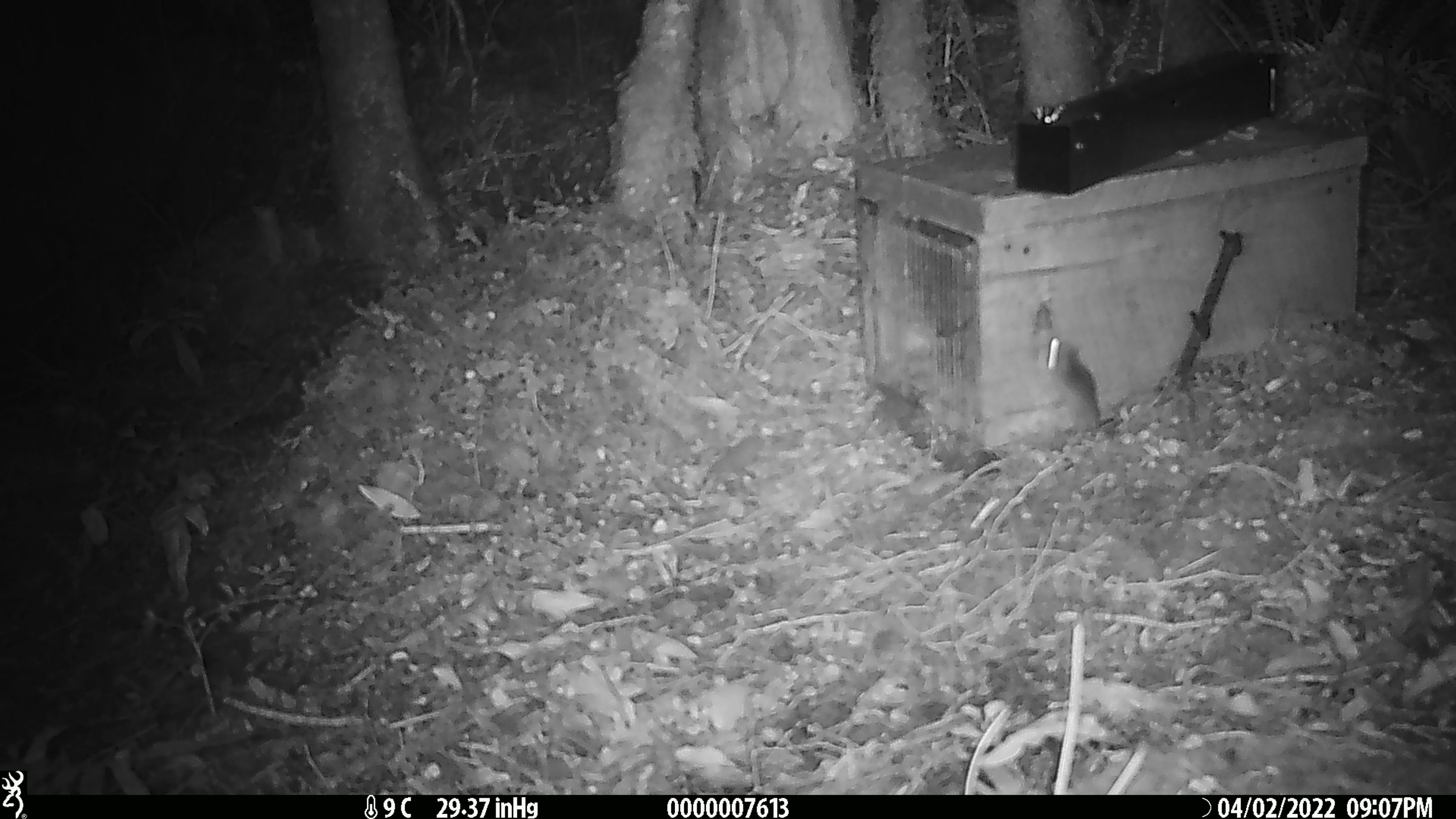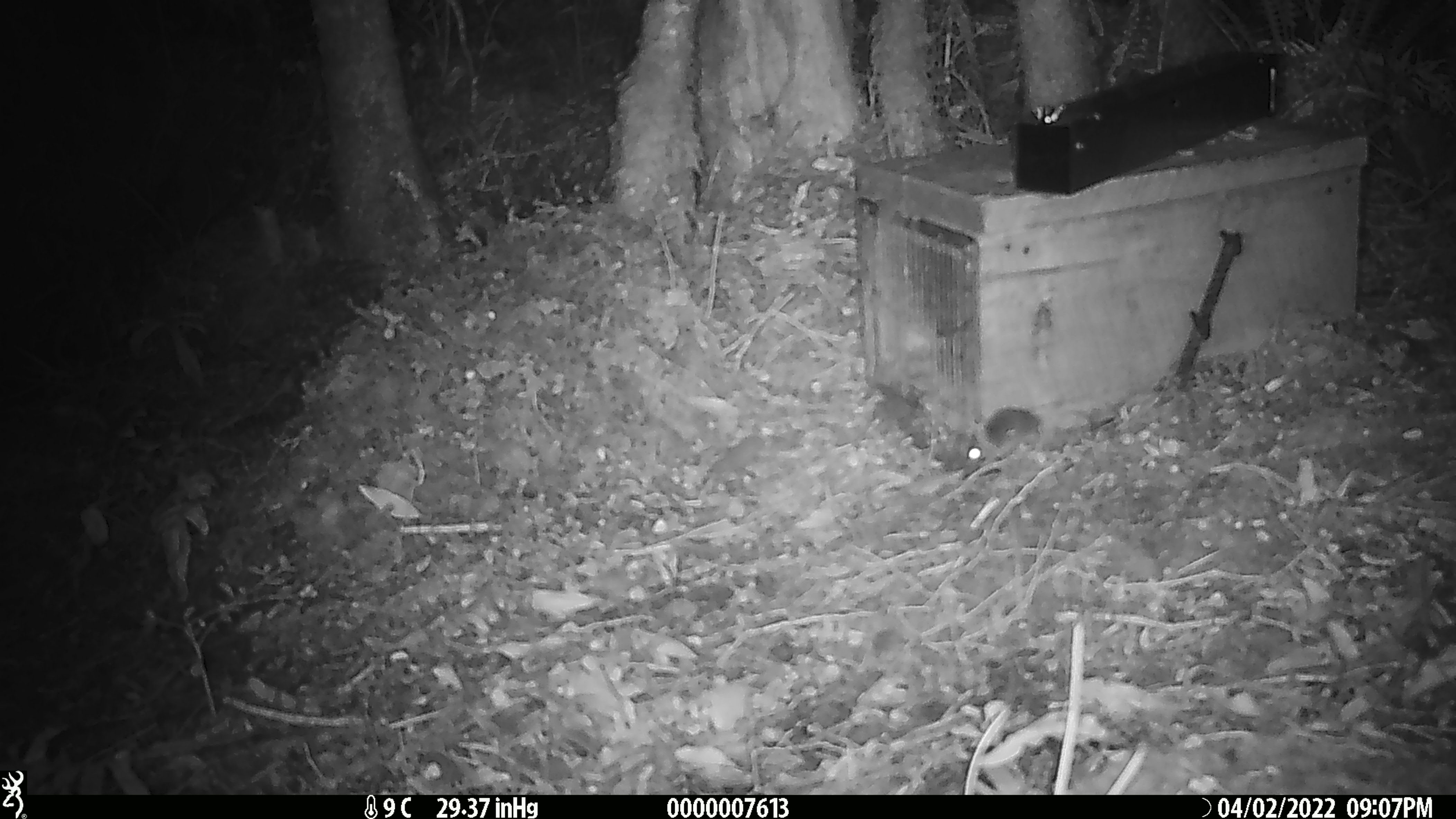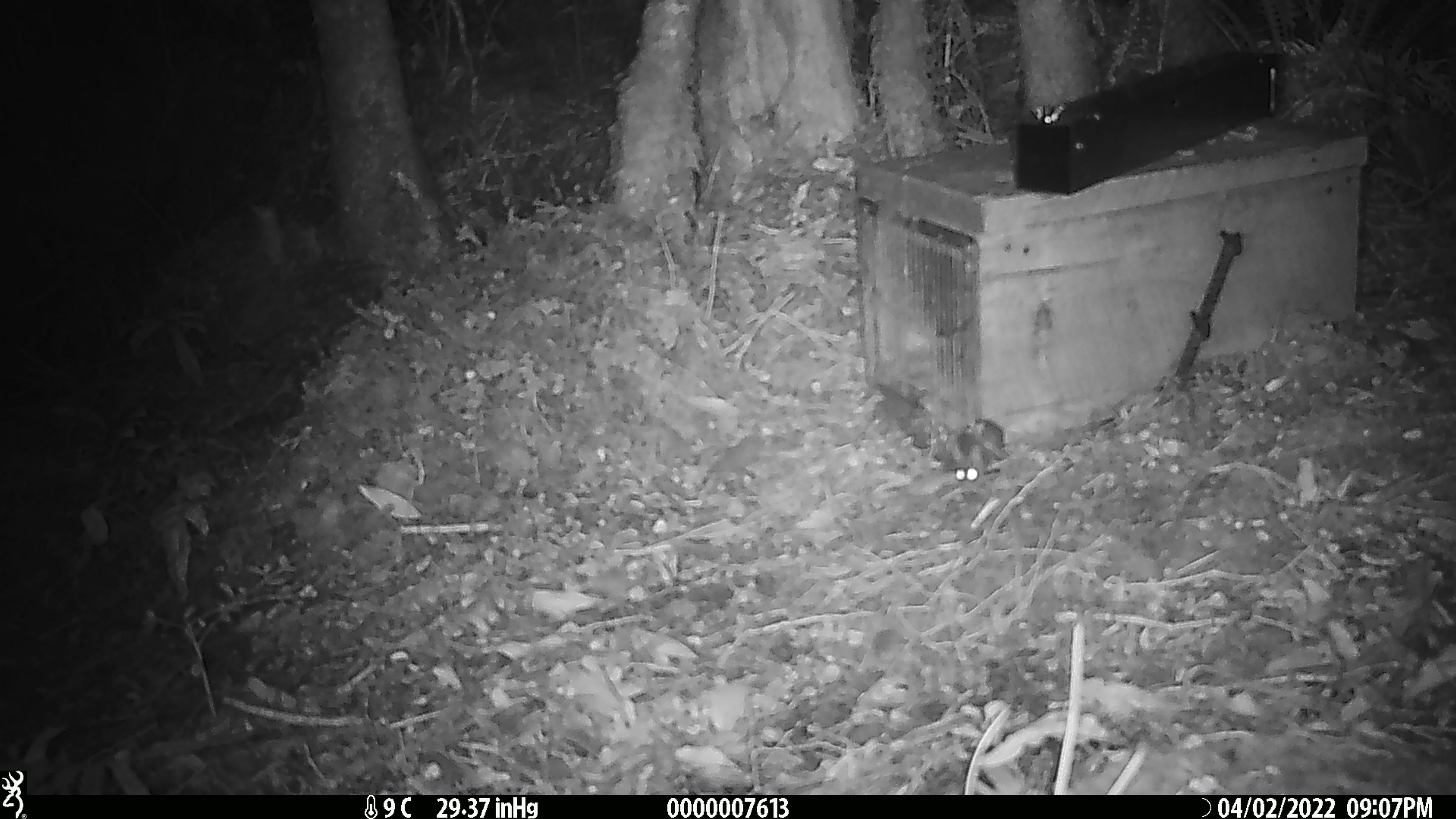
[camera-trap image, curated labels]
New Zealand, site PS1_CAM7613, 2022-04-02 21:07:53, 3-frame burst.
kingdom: Animalia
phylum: Chordata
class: Mammalia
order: Rodentia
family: Muridae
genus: Mus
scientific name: Mus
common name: mouse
Mouse (Mus).